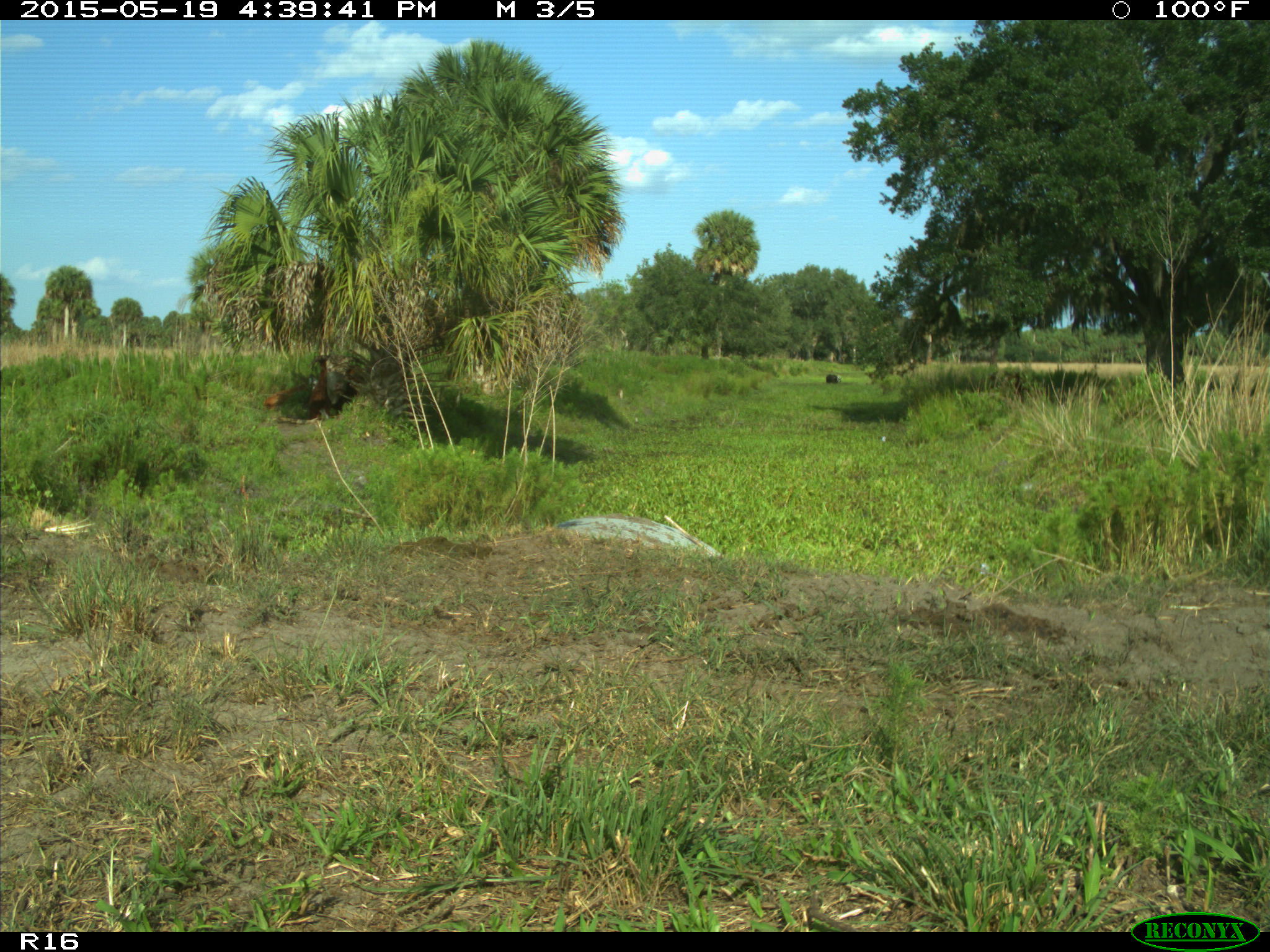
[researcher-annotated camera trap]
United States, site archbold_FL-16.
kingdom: Animalia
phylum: Chordata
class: Mammalia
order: Artiodactyla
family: Bovidae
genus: Bos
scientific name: Bos taurus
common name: domestic cow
Bos taurus (domestic cow).